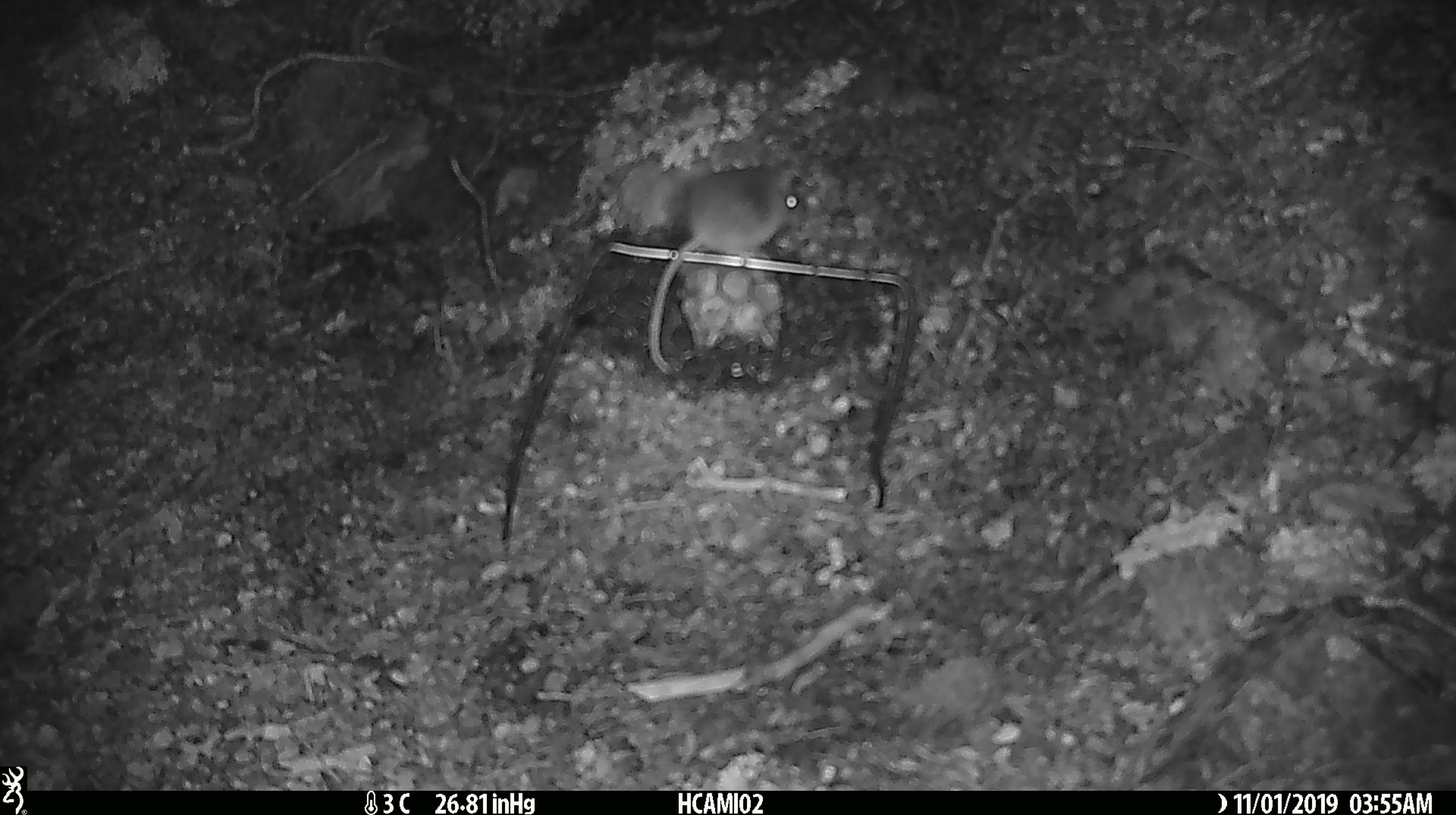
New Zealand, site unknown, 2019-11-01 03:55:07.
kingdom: Animalia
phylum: Chordata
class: Mammalia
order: Rodentia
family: Muridae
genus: Mus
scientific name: Mus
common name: mouse